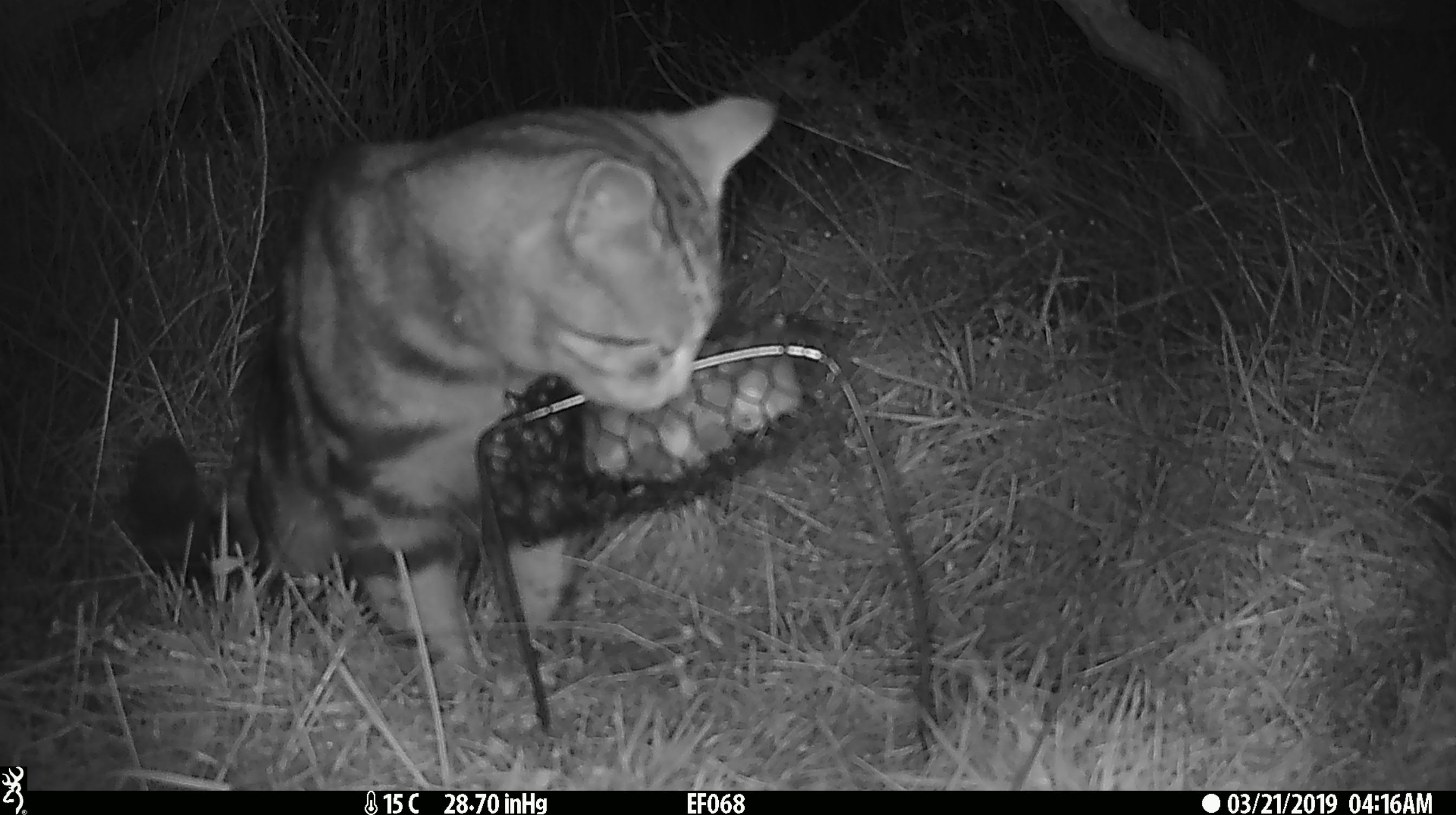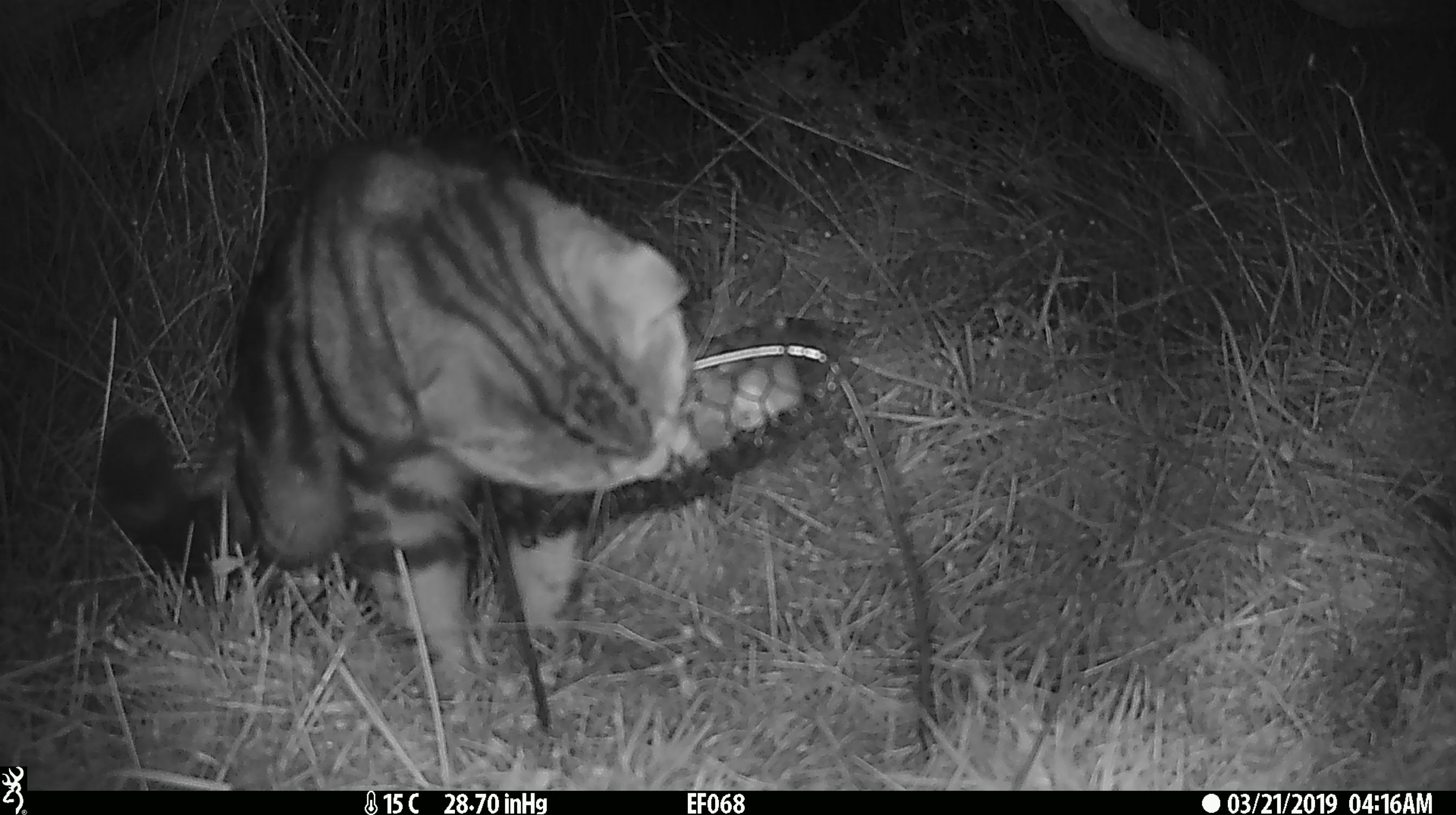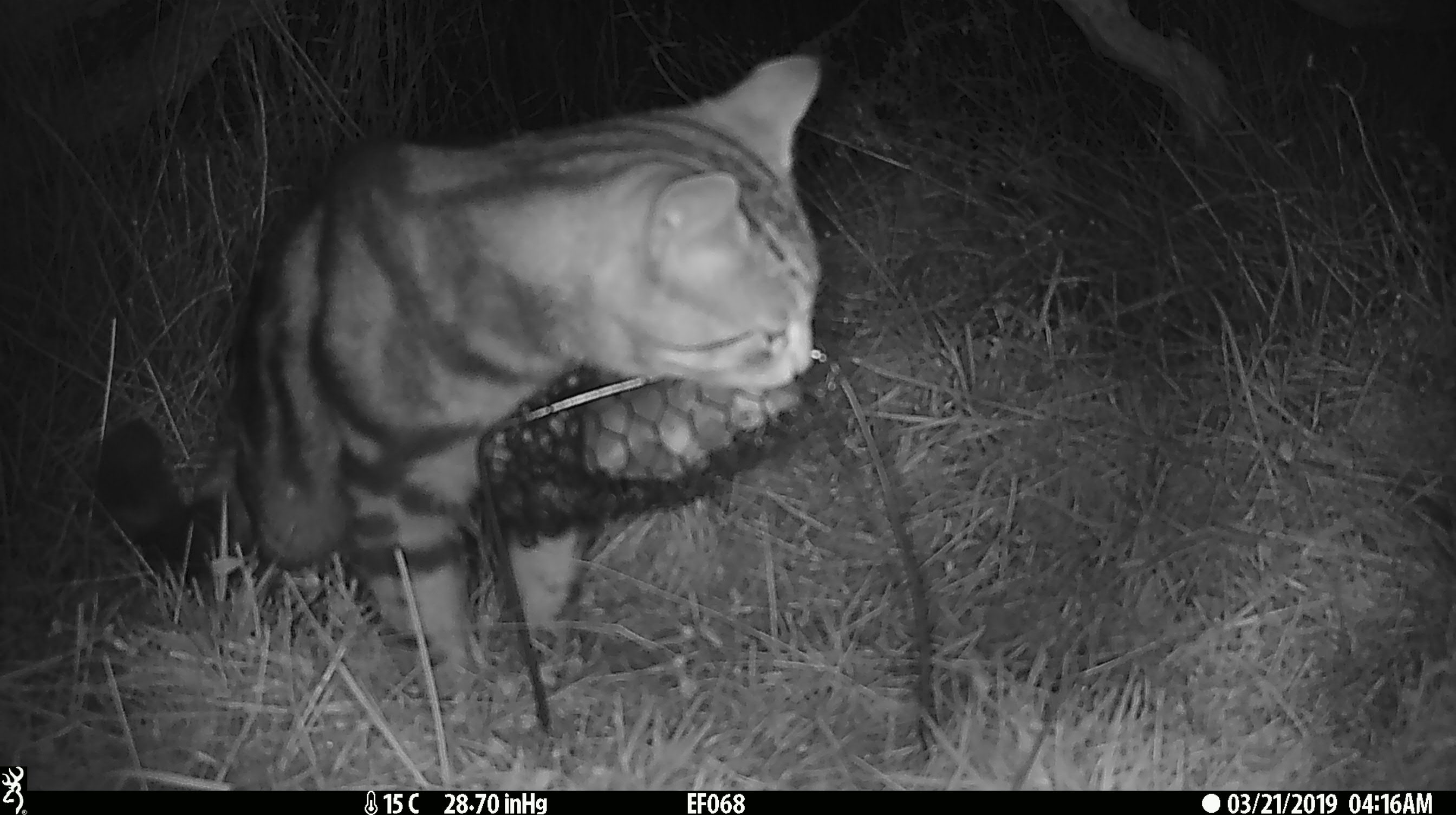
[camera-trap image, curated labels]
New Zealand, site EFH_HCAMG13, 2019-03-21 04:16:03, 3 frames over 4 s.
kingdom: Animalia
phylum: Chordata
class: Mammalia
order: Carnivora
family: Felidae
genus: Felis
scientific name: Felis catus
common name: domestic cat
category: cat